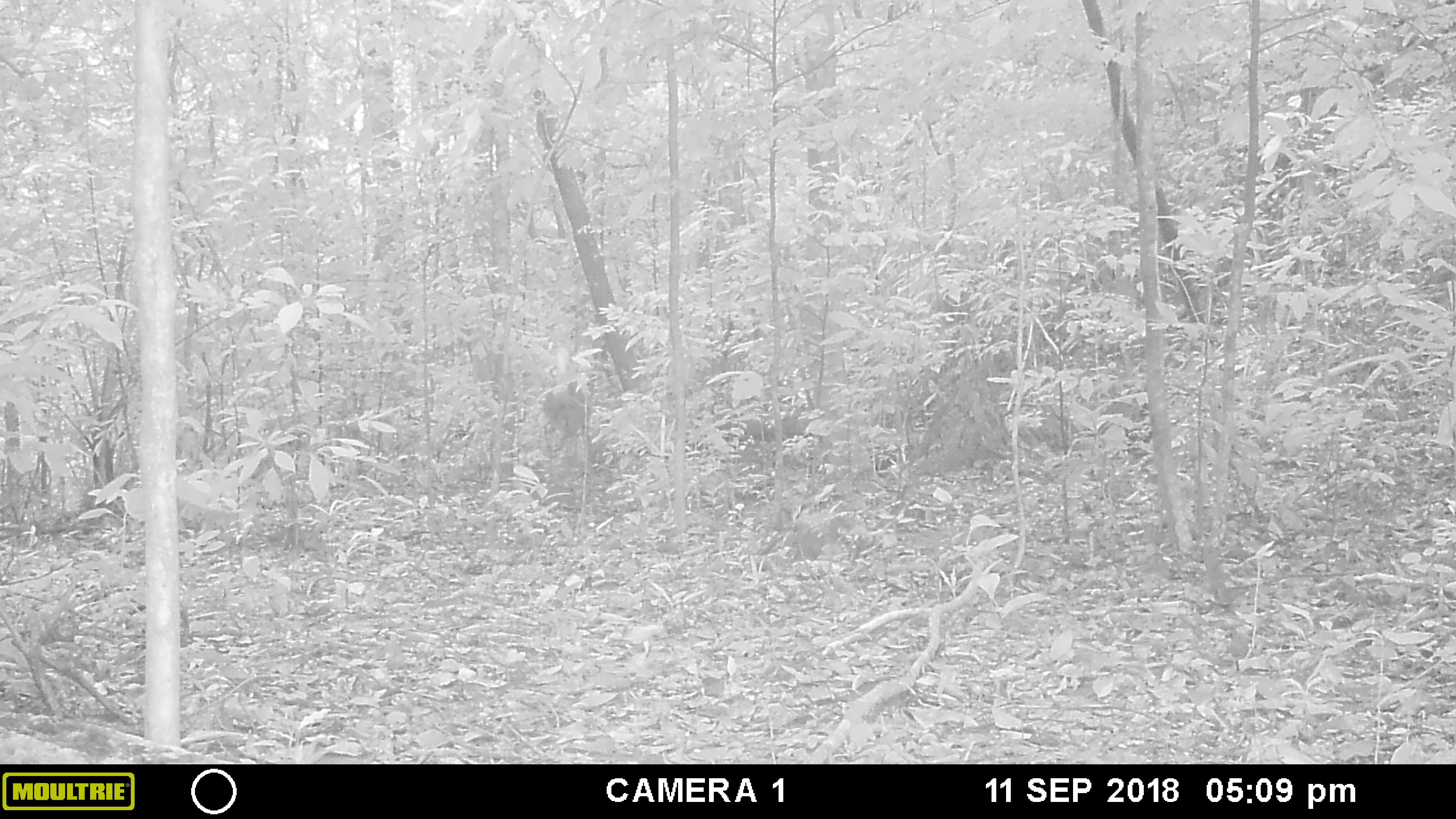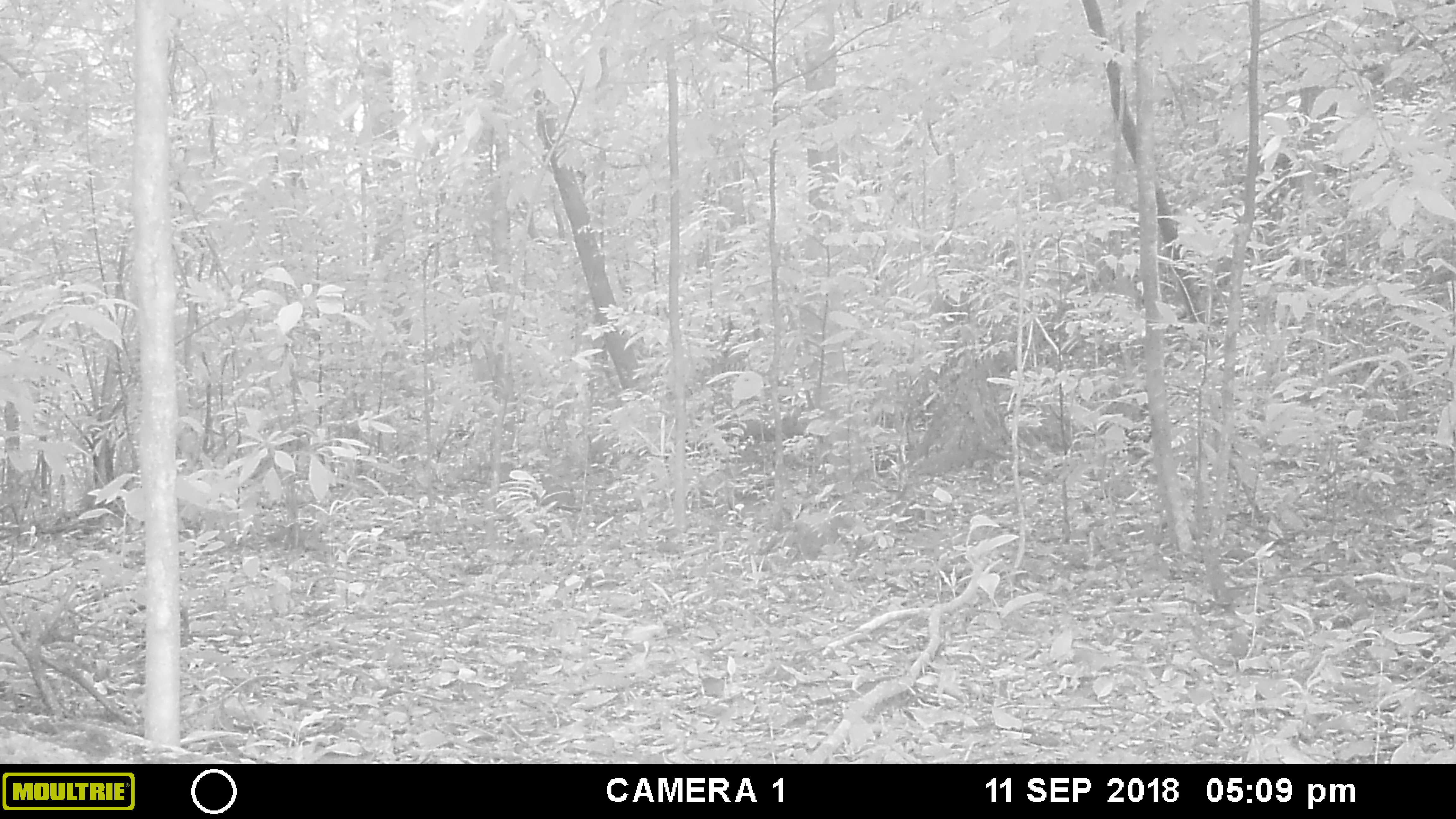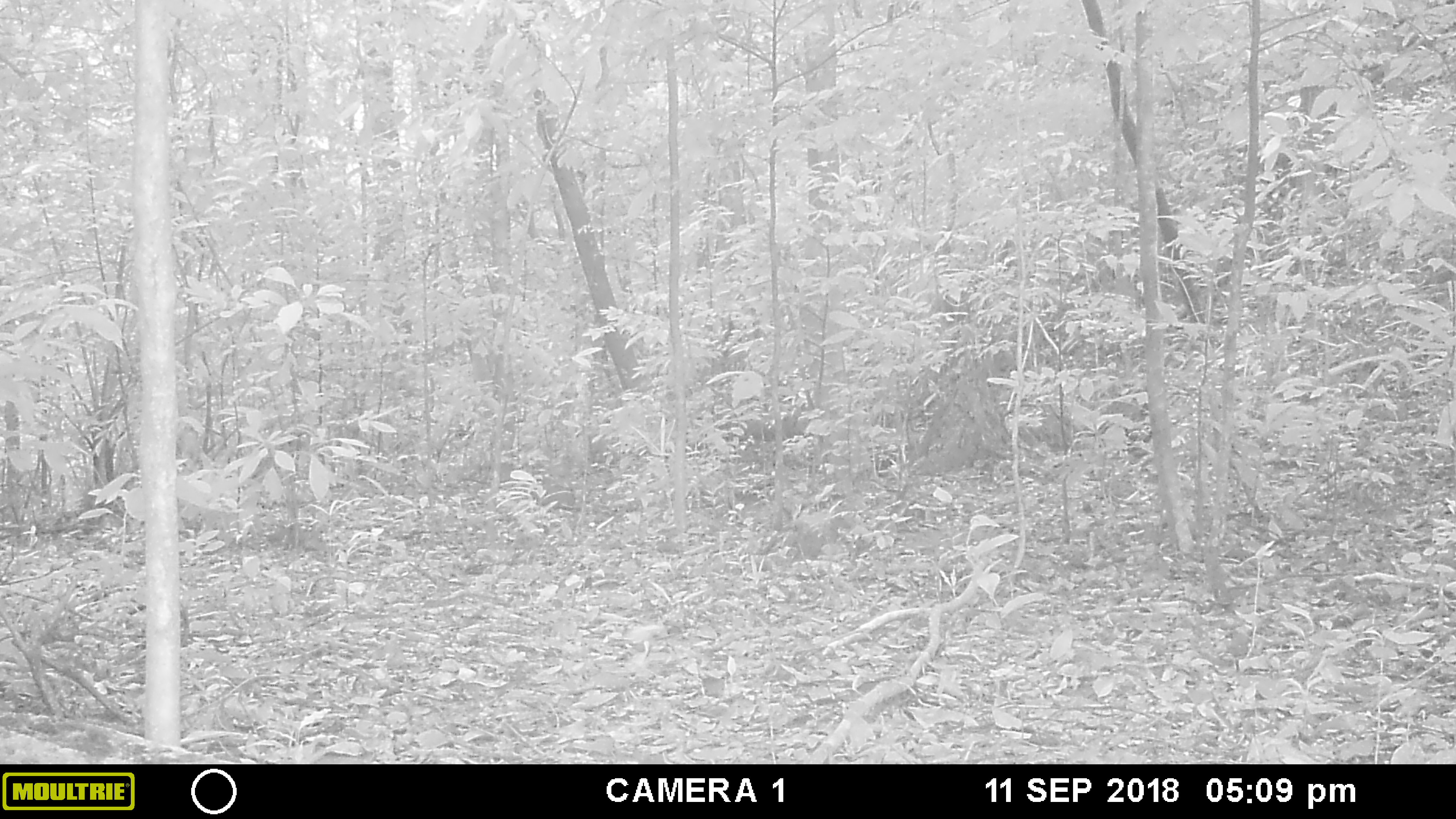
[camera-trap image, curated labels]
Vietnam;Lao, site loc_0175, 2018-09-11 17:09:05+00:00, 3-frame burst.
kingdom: Animalia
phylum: Chordata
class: Mammalia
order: Artiodactyla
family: Cervidae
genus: Muntiacus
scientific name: Muntiacus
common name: muntjacs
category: unidentified muntjac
Unidentified muntjac (muntjacs) (Muntiacus). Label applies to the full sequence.